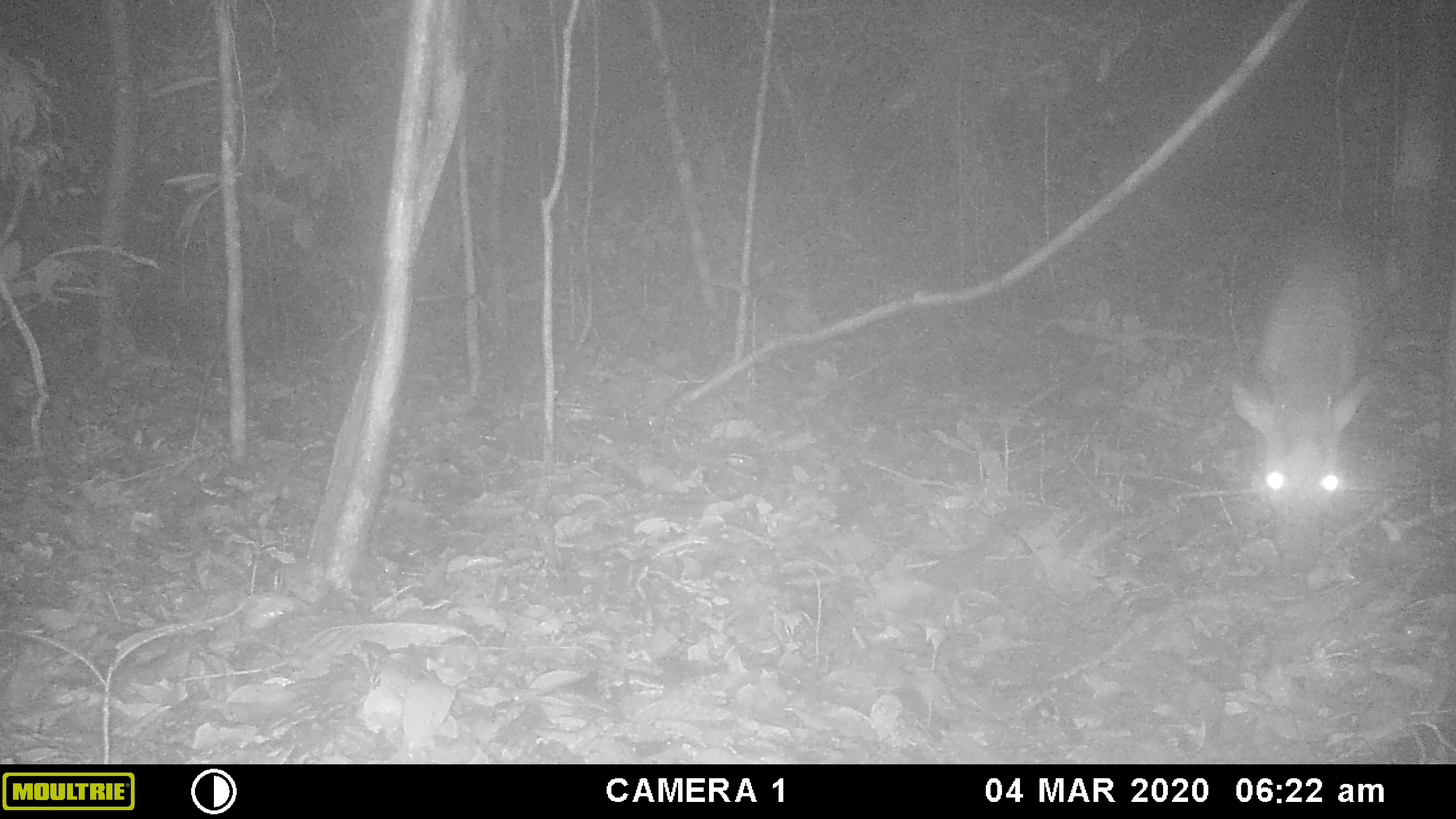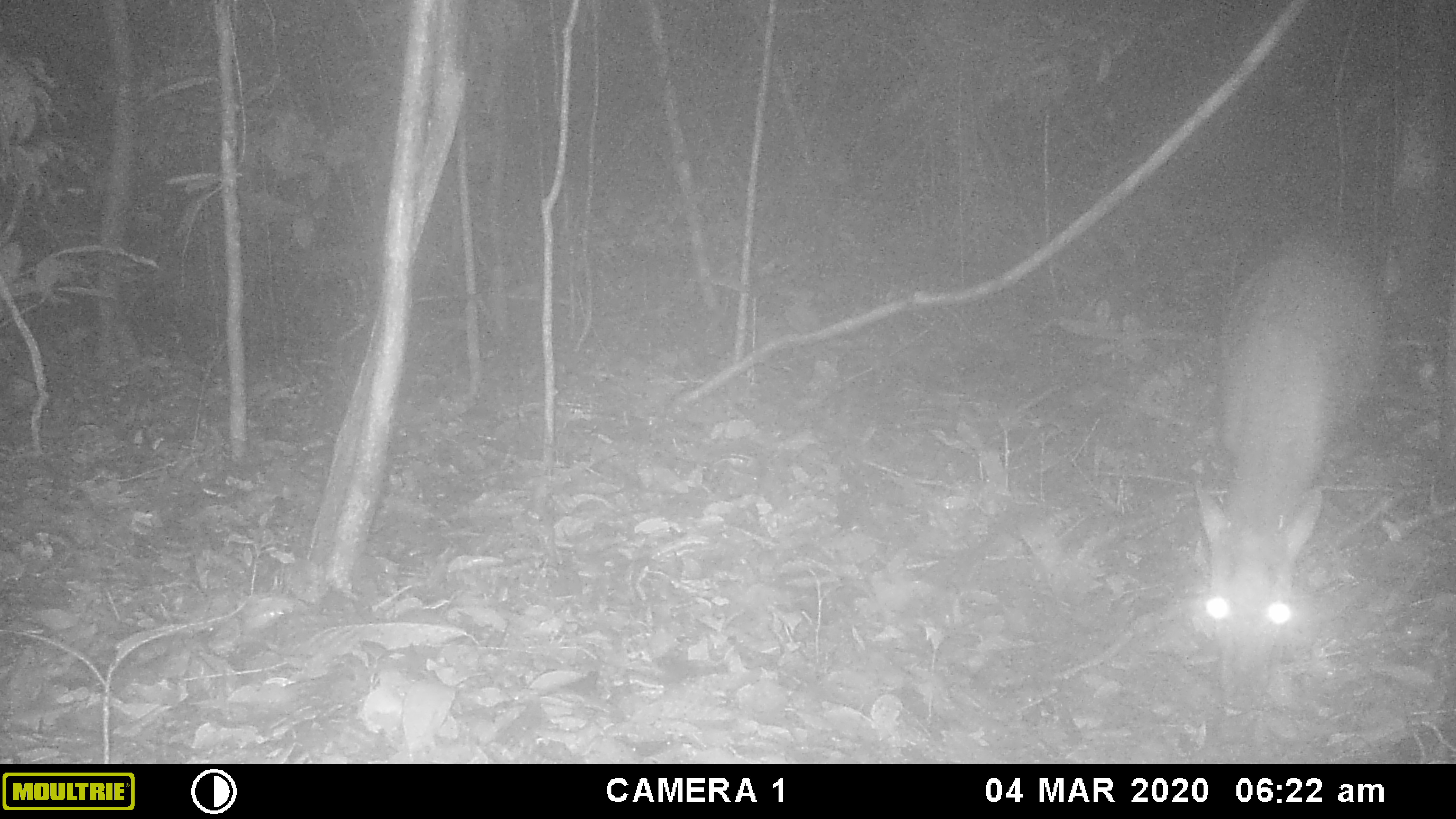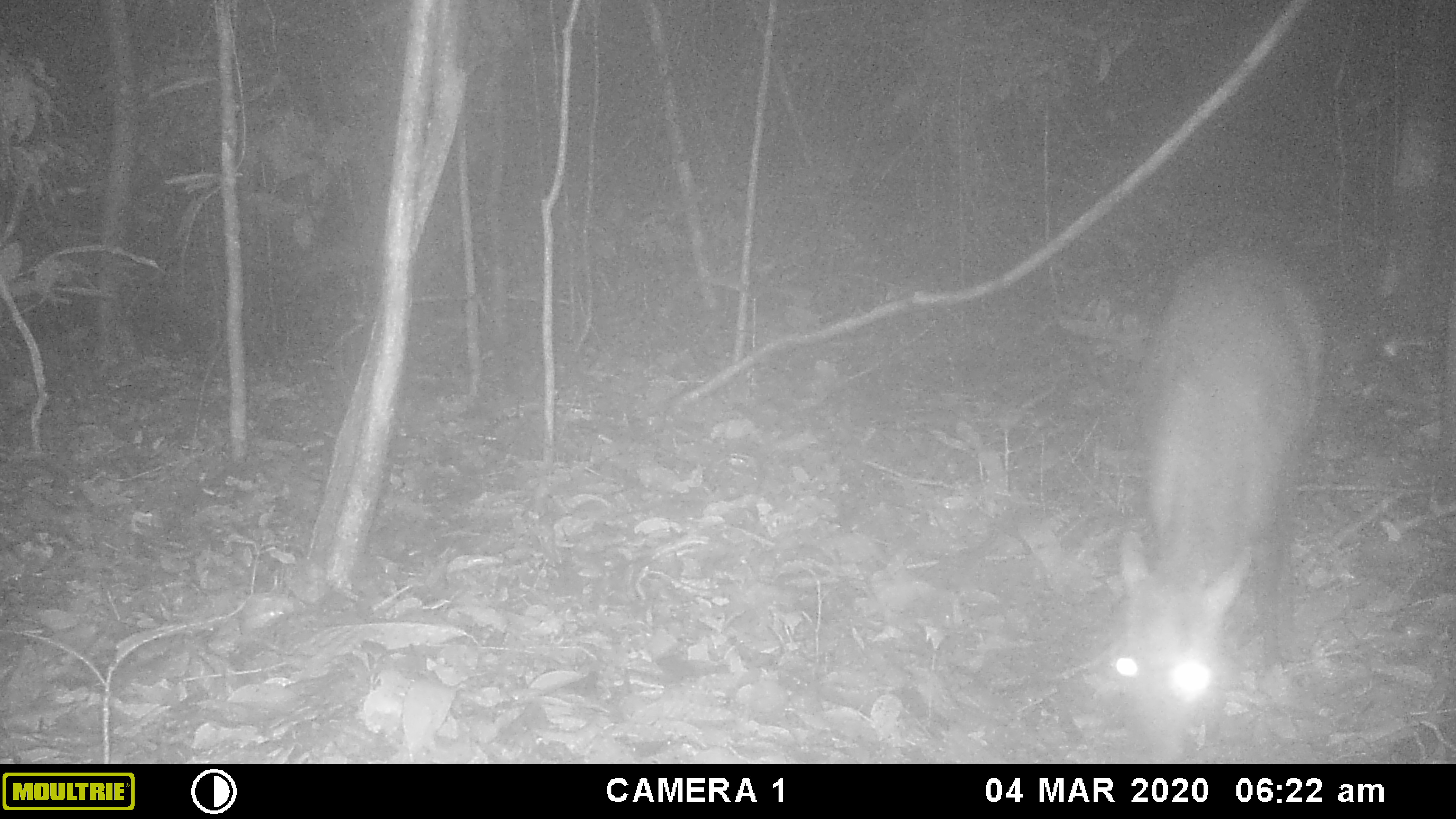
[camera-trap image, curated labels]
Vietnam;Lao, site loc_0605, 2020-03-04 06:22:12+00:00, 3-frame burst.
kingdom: Animalia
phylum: Chordata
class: Mammalia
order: Artiodactyla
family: Cervidae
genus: Muntiacus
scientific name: Muntiacus rooseveltorum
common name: roosevelt's muntjac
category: roosevelts muntjac group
Roosevelts muntjac group (roosevelt's muntjac) (Muntiacus rooseveltorum). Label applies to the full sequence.